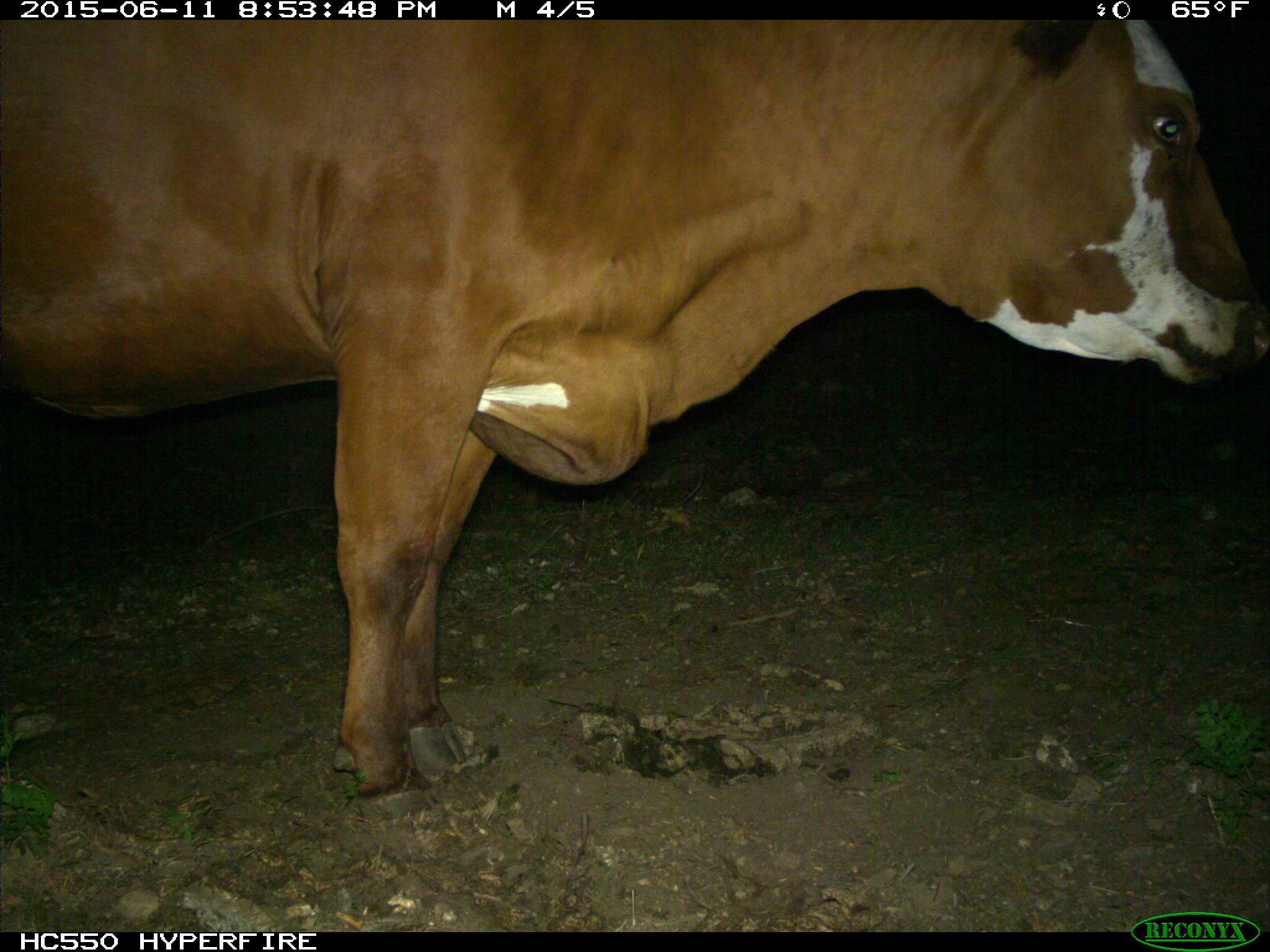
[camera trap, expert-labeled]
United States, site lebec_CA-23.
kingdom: Animalia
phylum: Chordata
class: Mammalia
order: Artiodactyla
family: Bovidae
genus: Bos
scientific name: Bos taurus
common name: domestic cow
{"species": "Bos taurus (domestic cow)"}